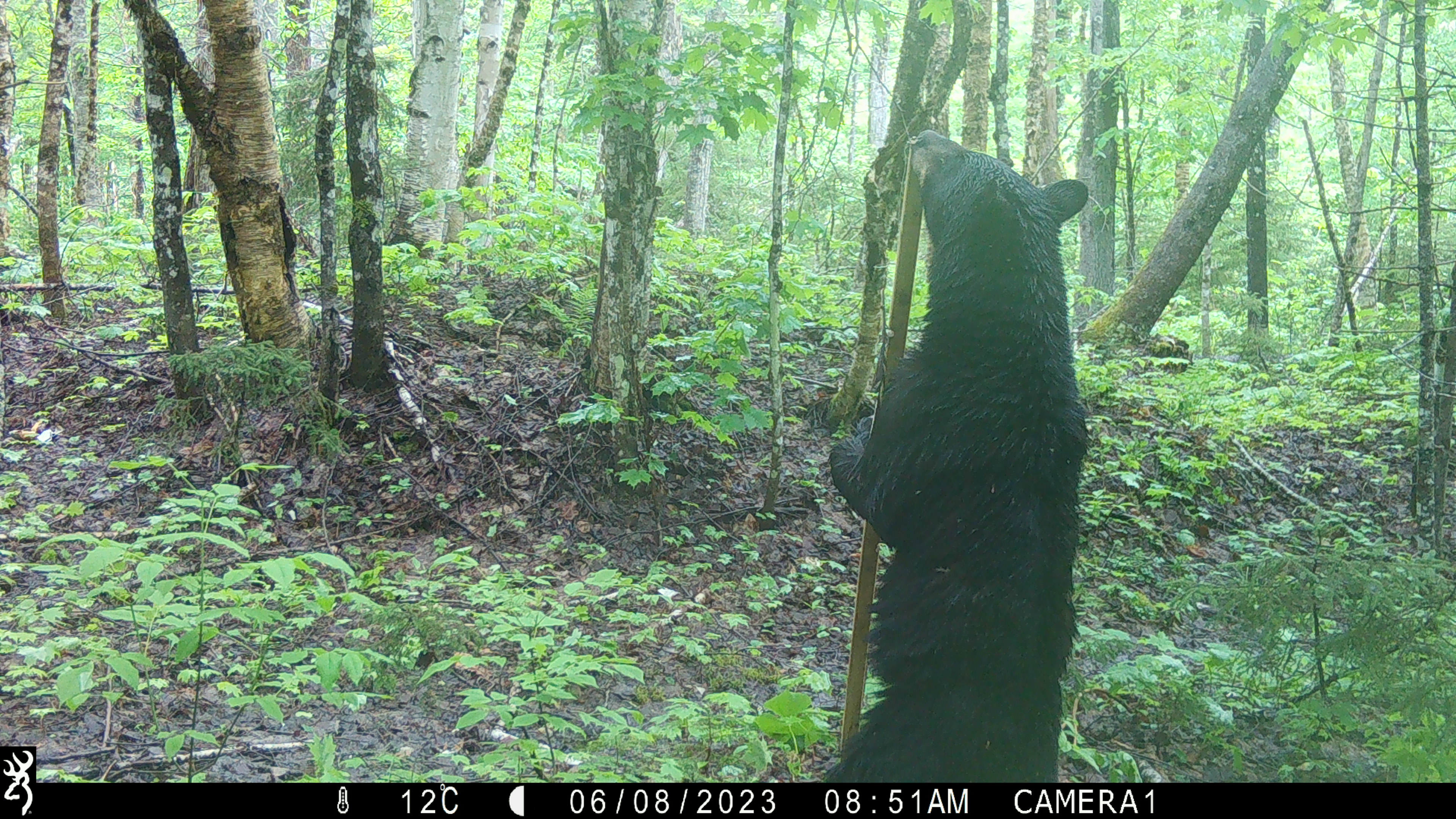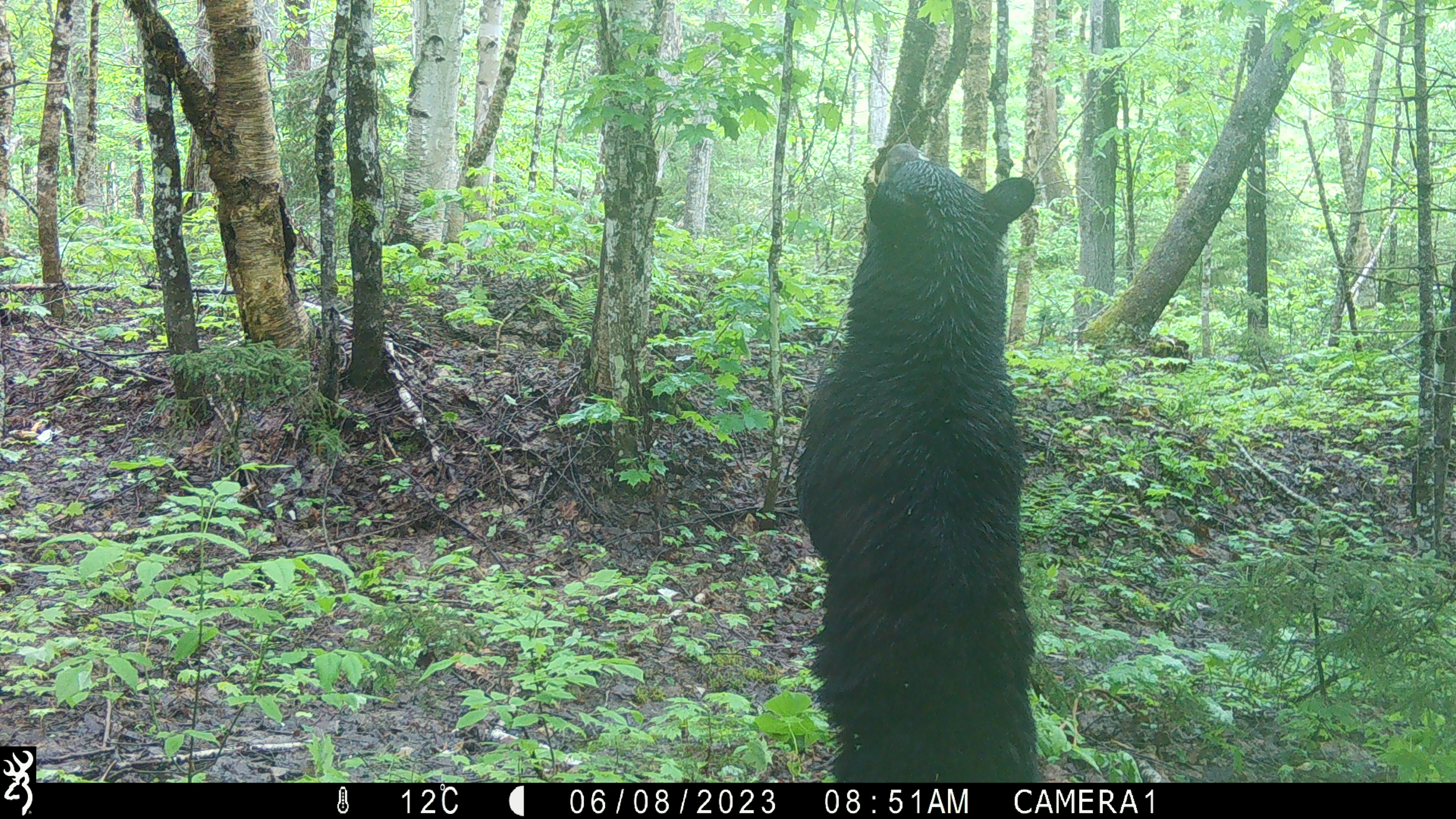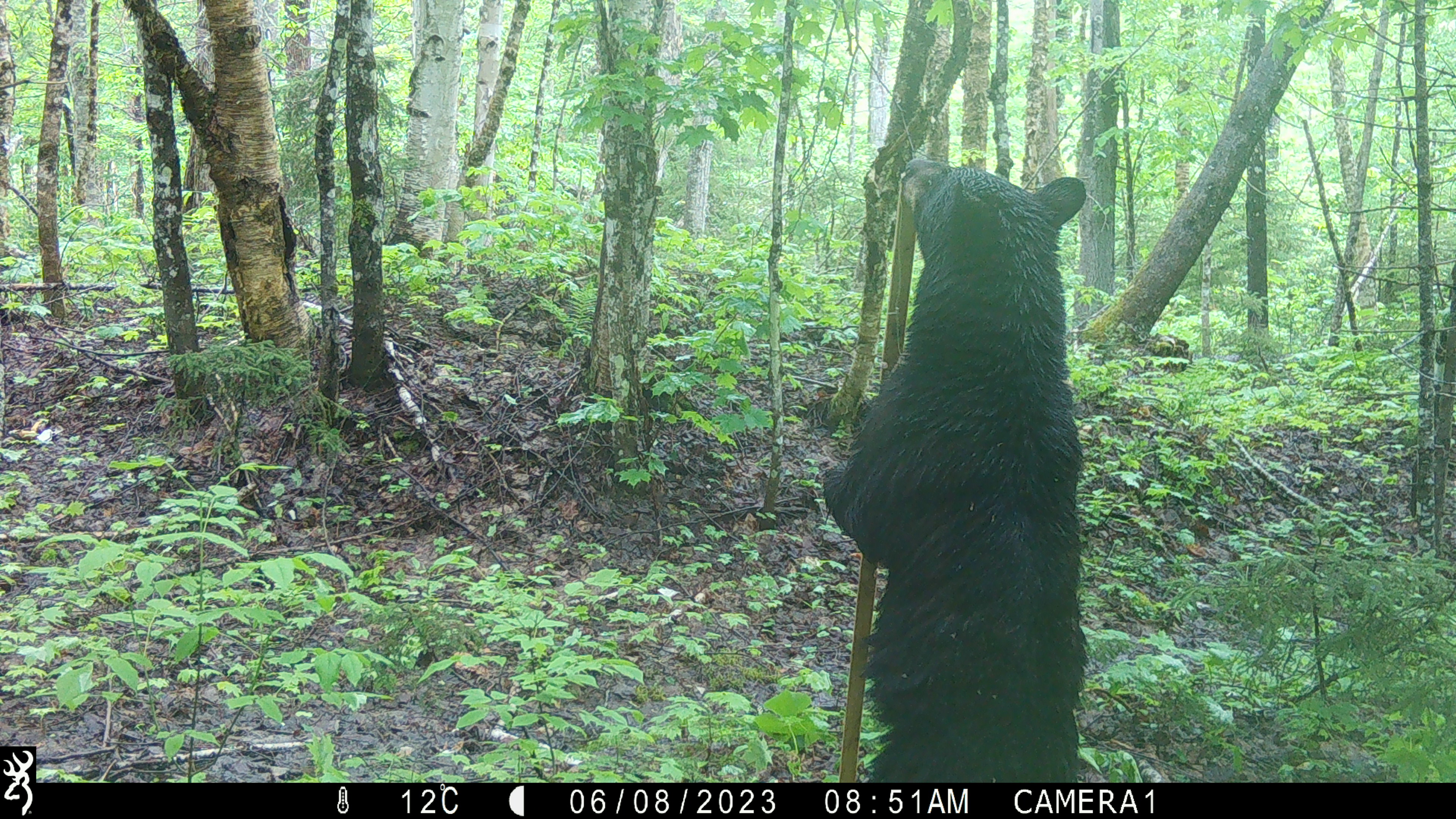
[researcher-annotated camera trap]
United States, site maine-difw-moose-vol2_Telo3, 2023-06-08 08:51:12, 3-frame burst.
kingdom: Animalia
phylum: Chordata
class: Mammalia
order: Carnivora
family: Ursidae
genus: Ursus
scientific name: Ursus americanus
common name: black bear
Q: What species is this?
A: Black bear (Ursus americanus).